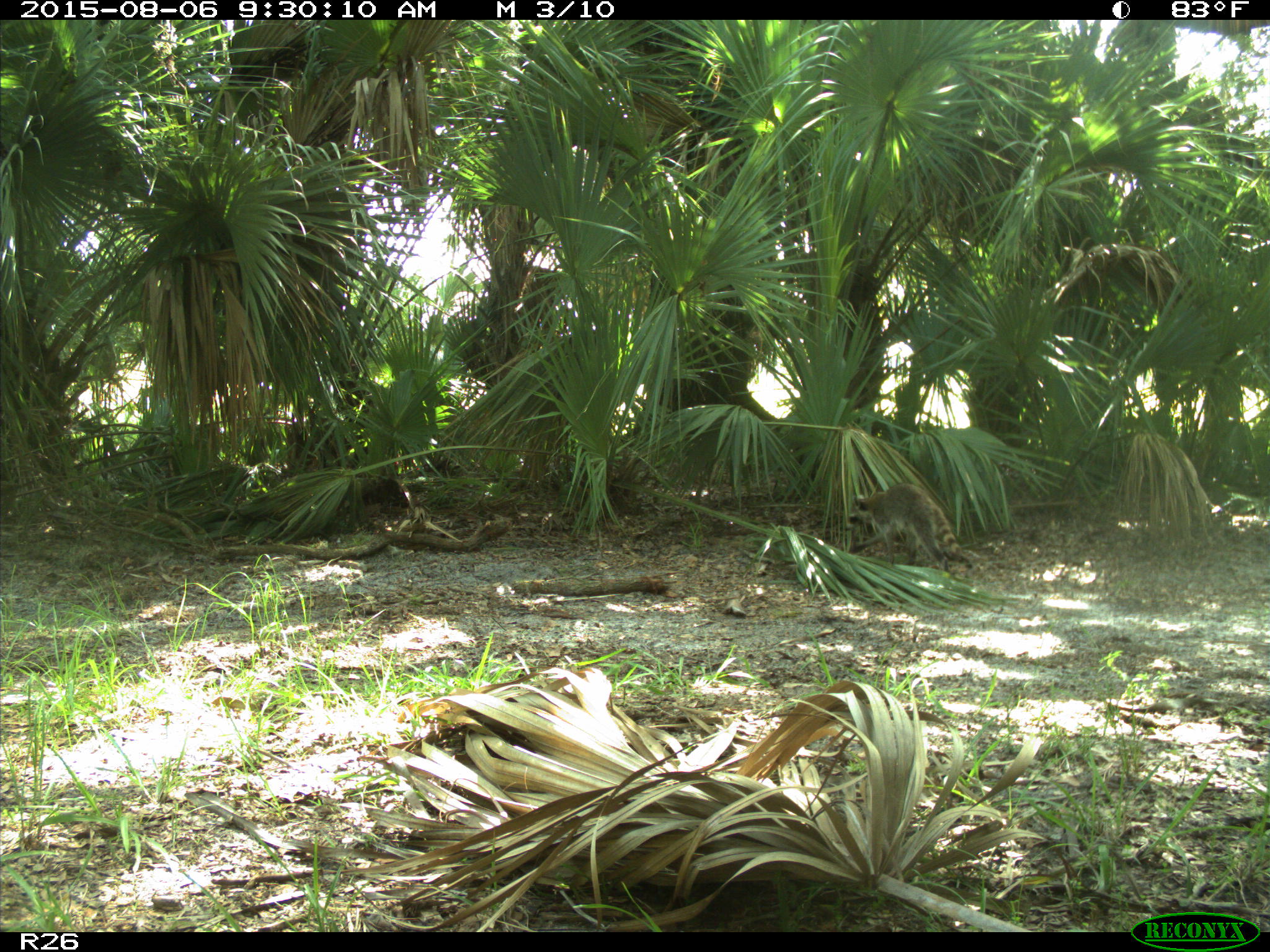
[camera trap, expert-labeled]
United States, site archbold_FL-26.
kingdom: Animalia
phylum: Chordata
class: Mammalia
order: Carnivora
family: Procyonidae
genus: Procyon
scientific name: Procyon lotor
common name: common raccoon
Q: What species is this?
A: Procyon lotor (common raccoon).